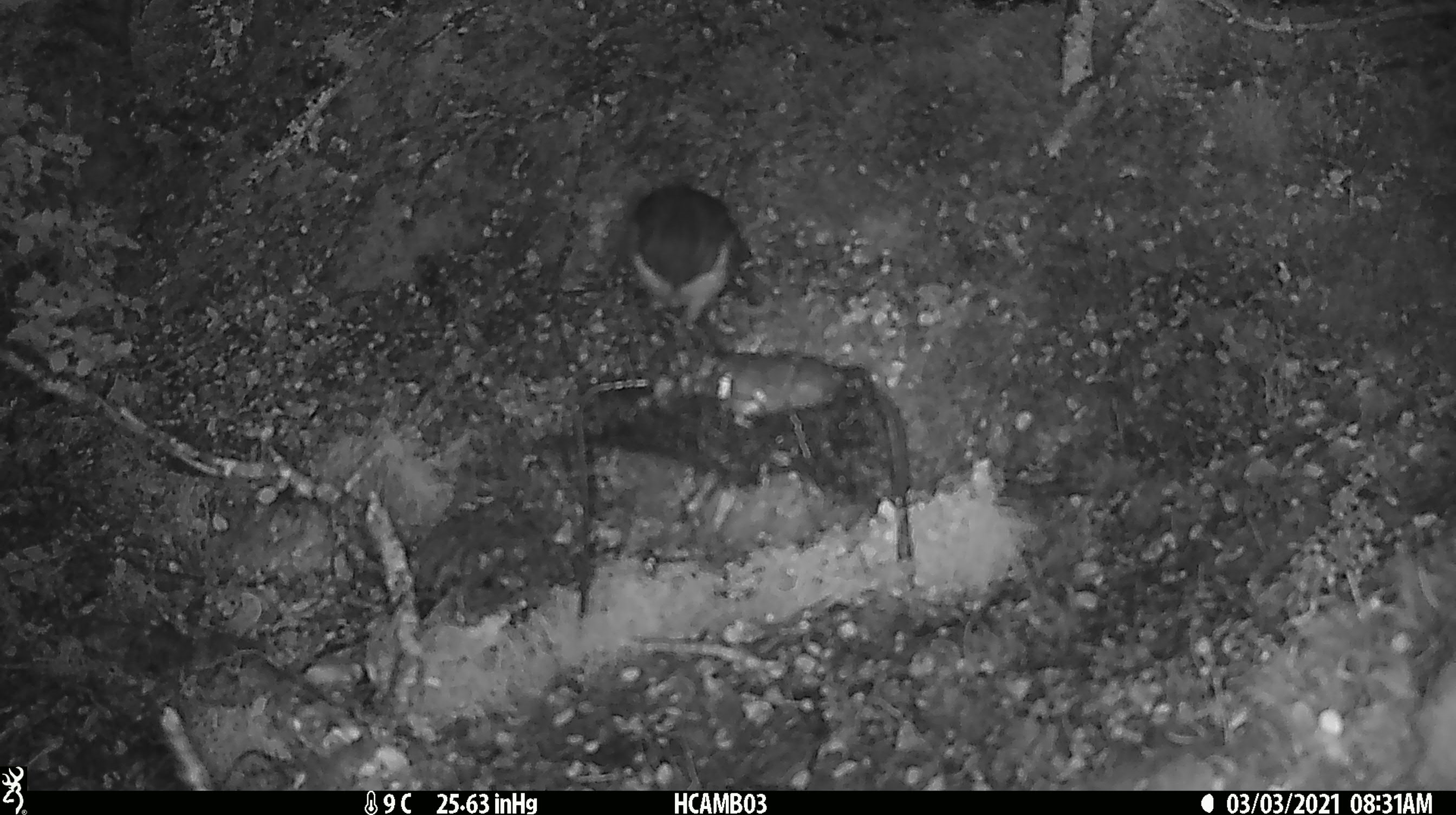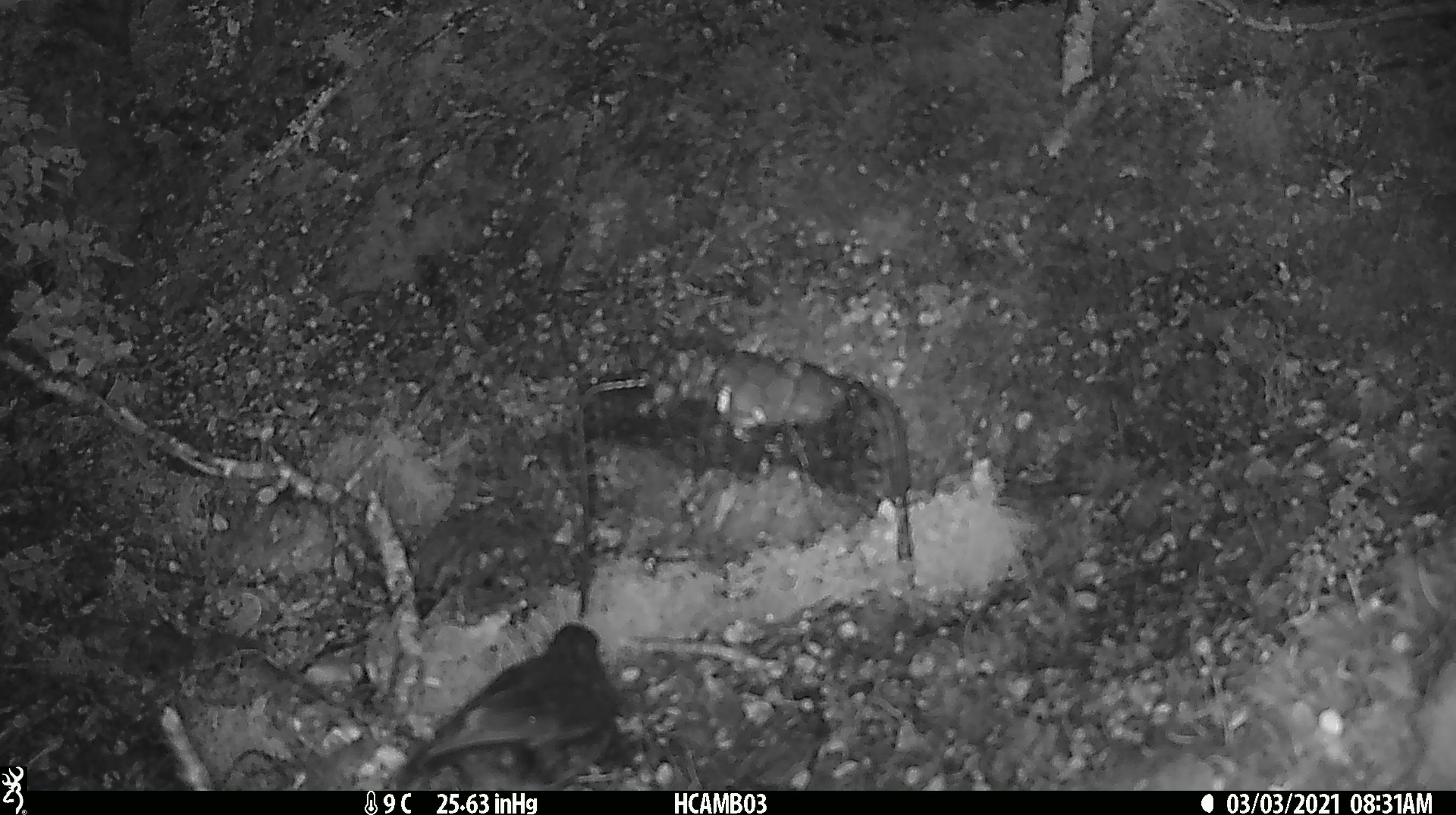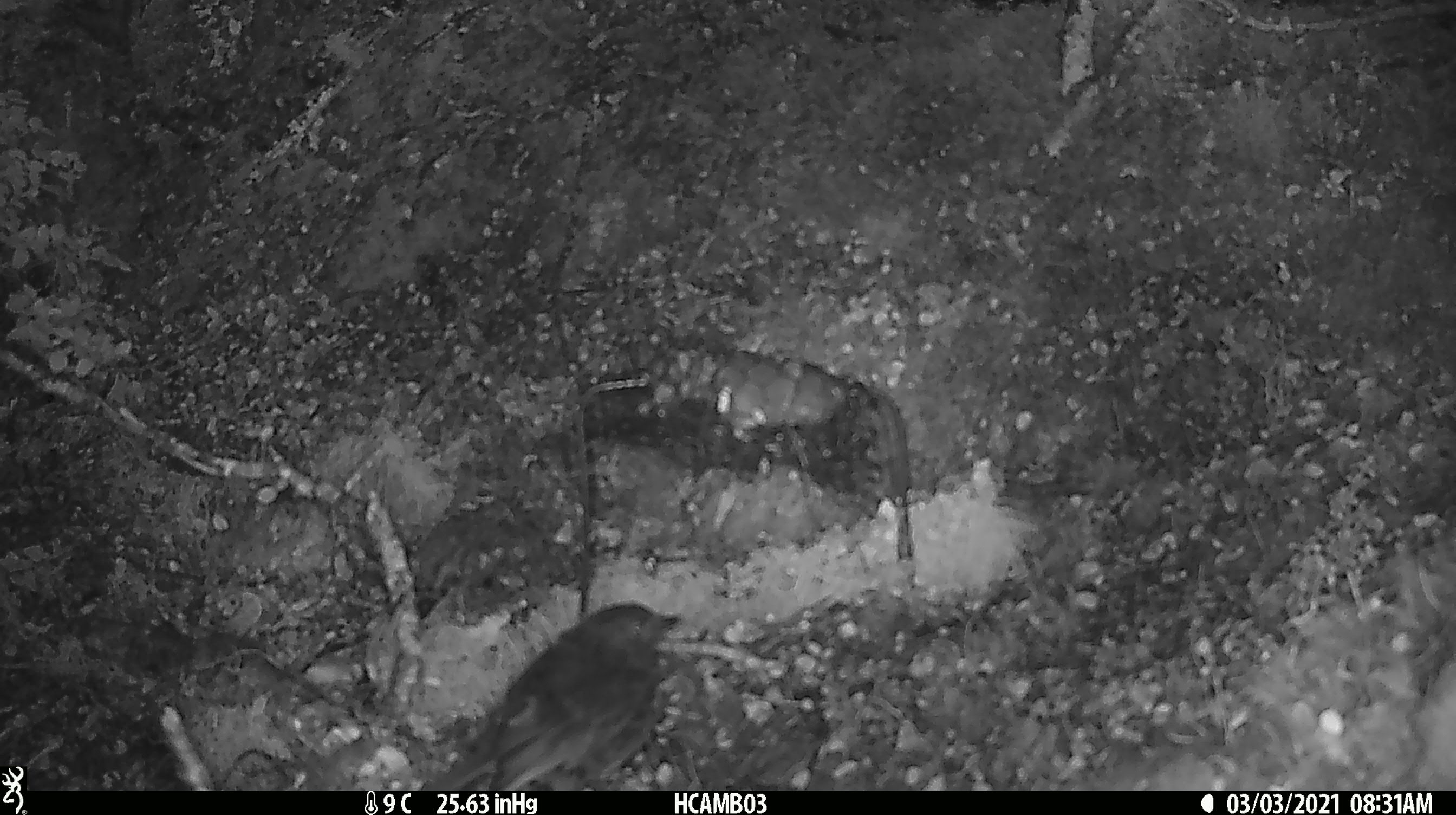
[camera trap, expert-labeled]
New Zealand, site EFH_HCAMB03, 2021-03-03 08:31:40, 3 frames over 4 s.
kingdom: Animalia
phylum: Chordata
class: Aves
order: Passeriformes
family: Petroicidae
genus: Petroica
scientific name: Petroica australis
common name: new zealand robin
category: robin